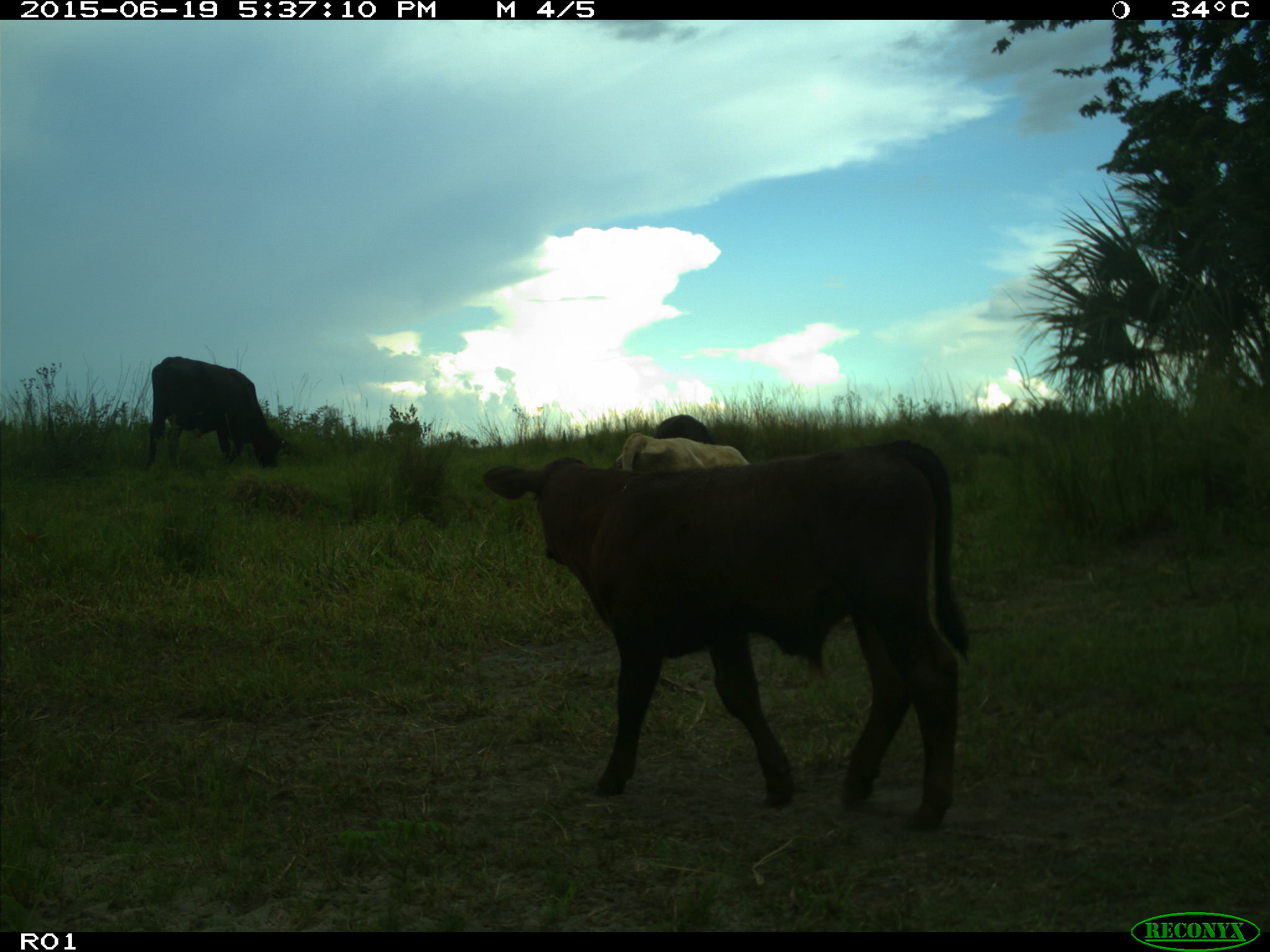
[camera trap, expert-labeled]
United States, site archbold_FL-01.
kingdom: Animalia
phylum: Chordata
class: Mammalia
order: Artiodactyla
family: Bovidae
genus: Bos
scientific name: Bos taurus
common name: domestic cow